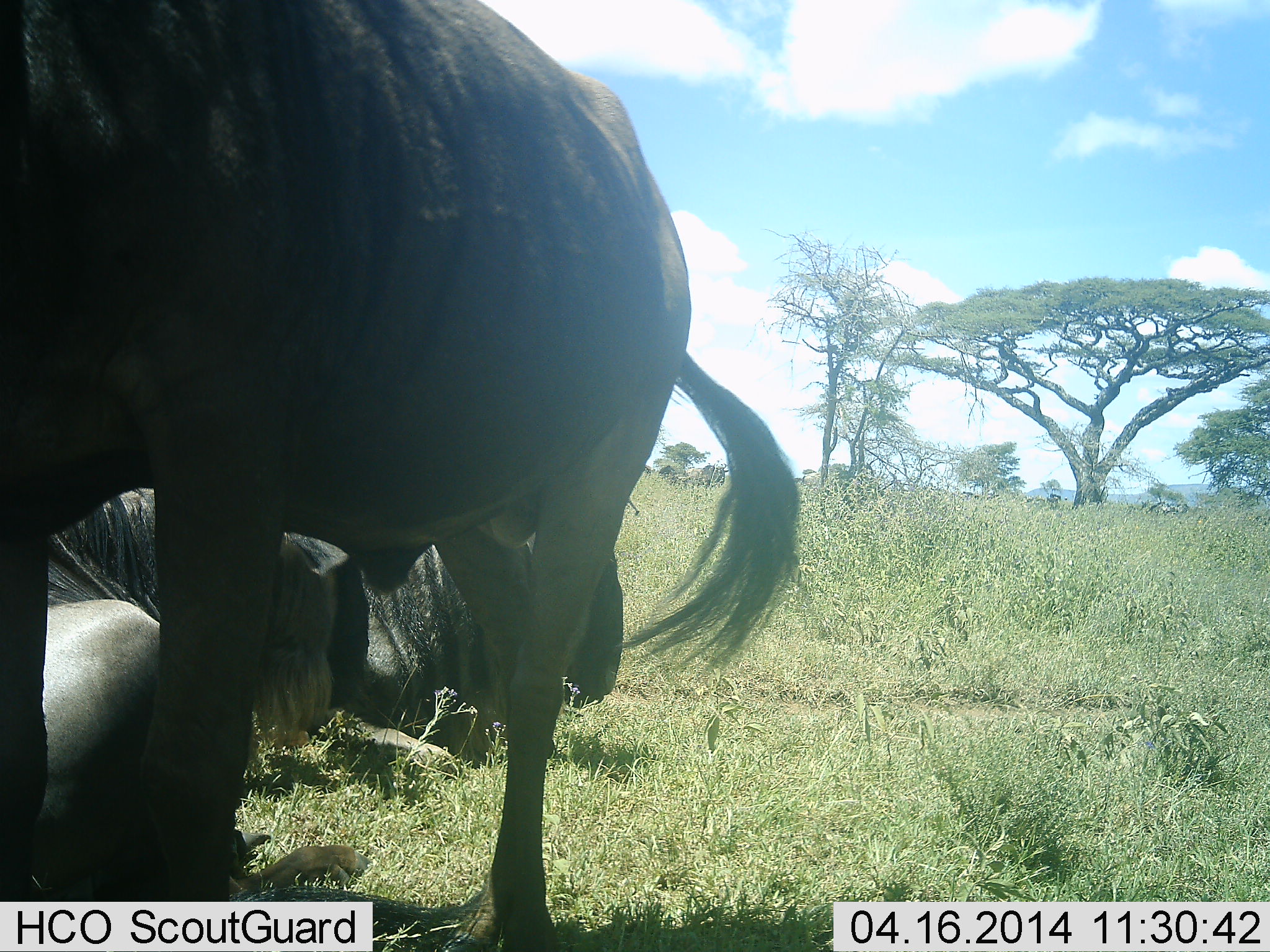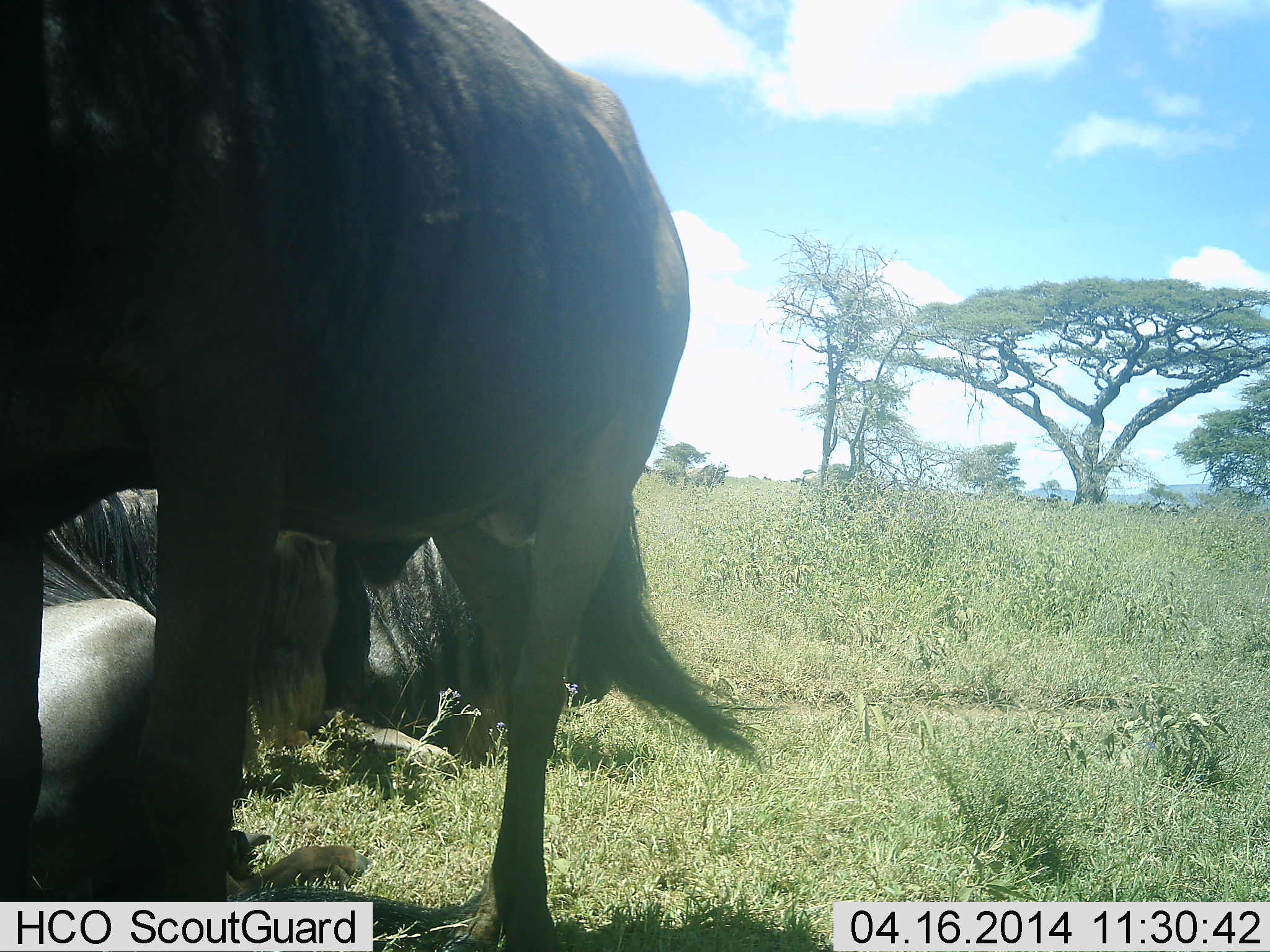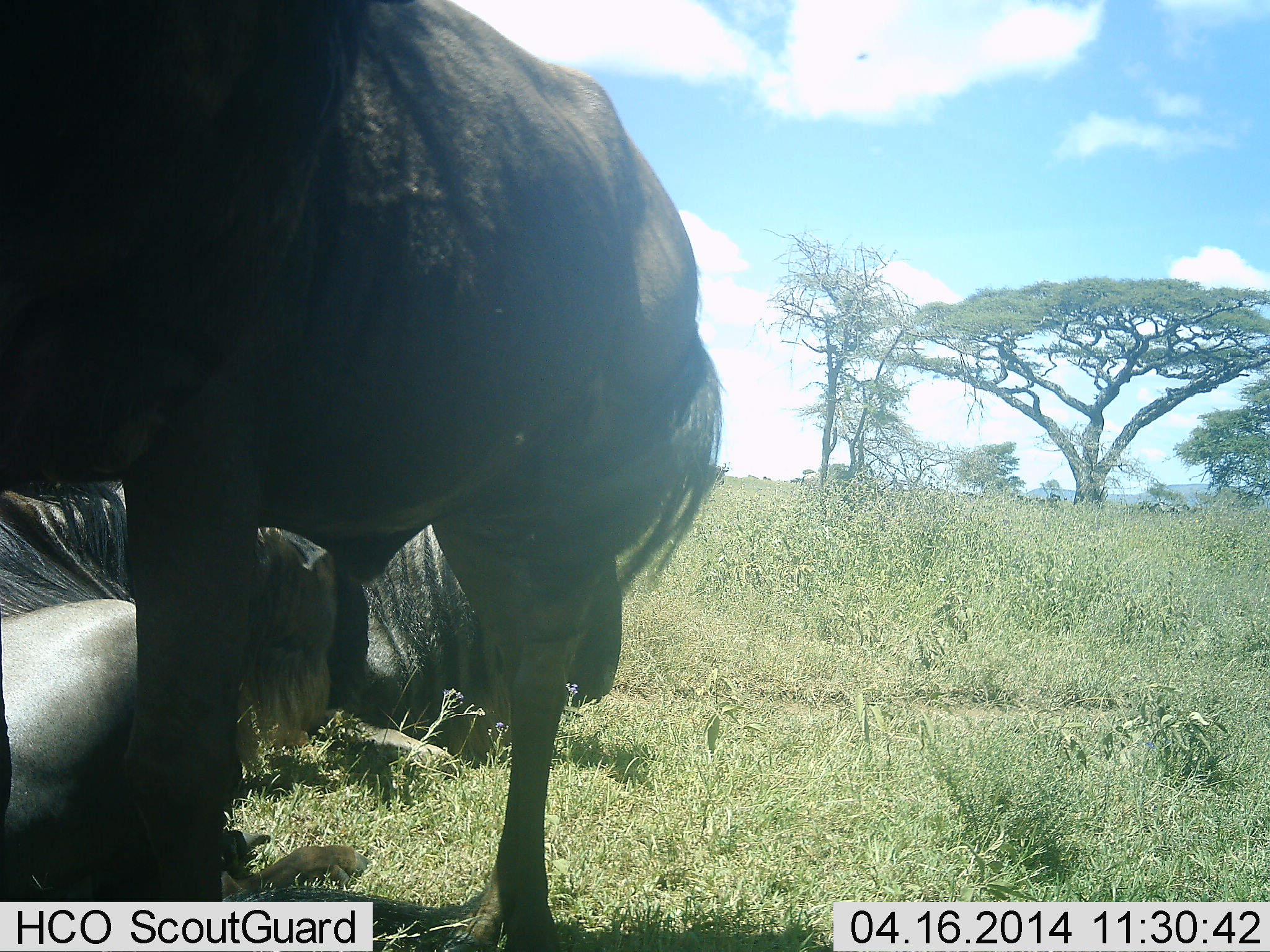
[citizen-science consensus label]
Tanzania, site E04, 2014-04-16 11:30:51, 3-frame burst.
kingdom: Animalia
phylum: Chordata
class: Mammalia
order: Artiodactyla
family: Bovidae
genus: Connochaetes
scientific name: Connochaetes taurinus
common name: blue wildebeest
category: wildebeest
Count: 3.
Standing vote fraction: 90%.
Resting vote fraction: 90%.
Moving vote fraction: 0%.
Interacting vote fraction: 0%.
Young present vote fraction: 0%.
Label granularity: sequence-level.